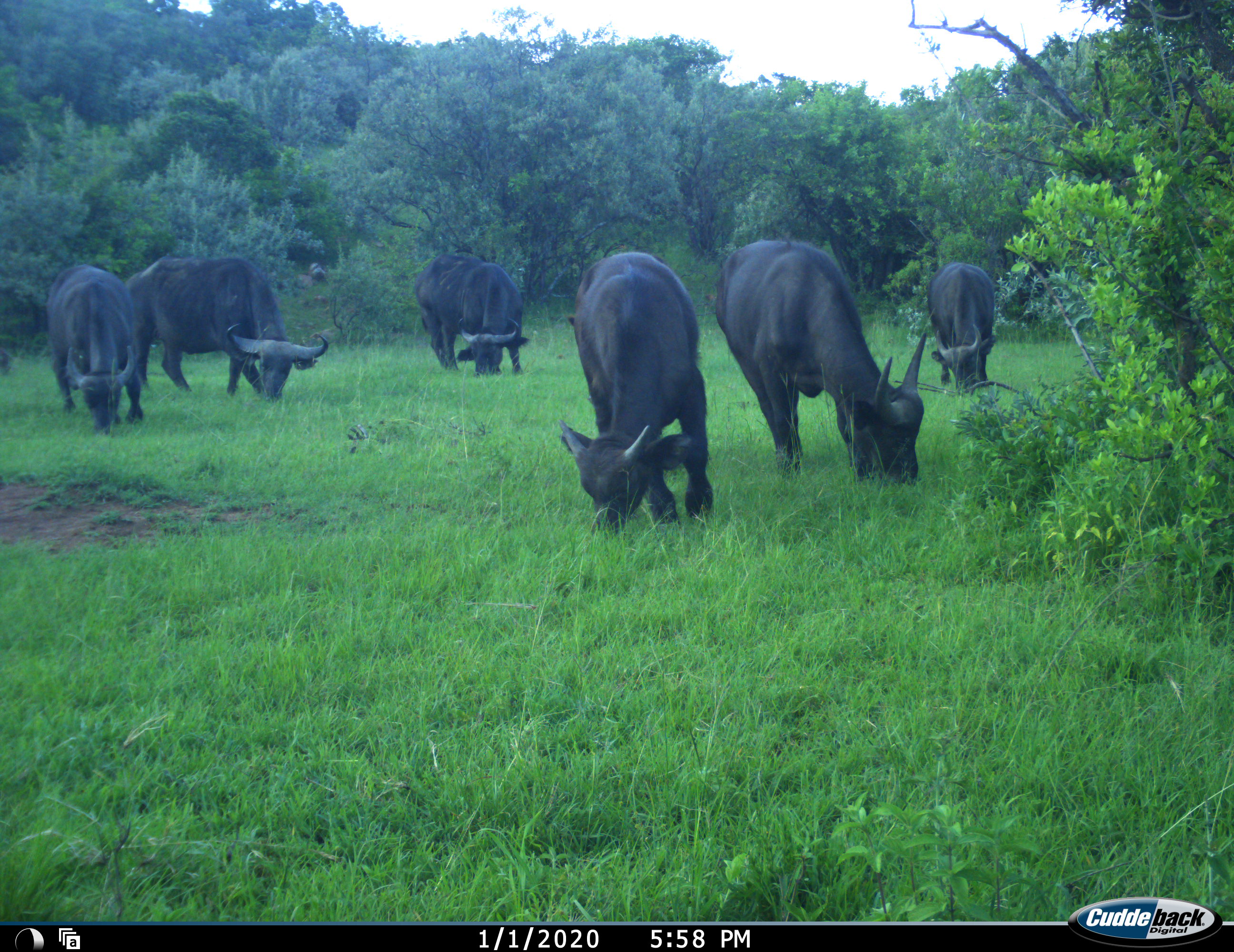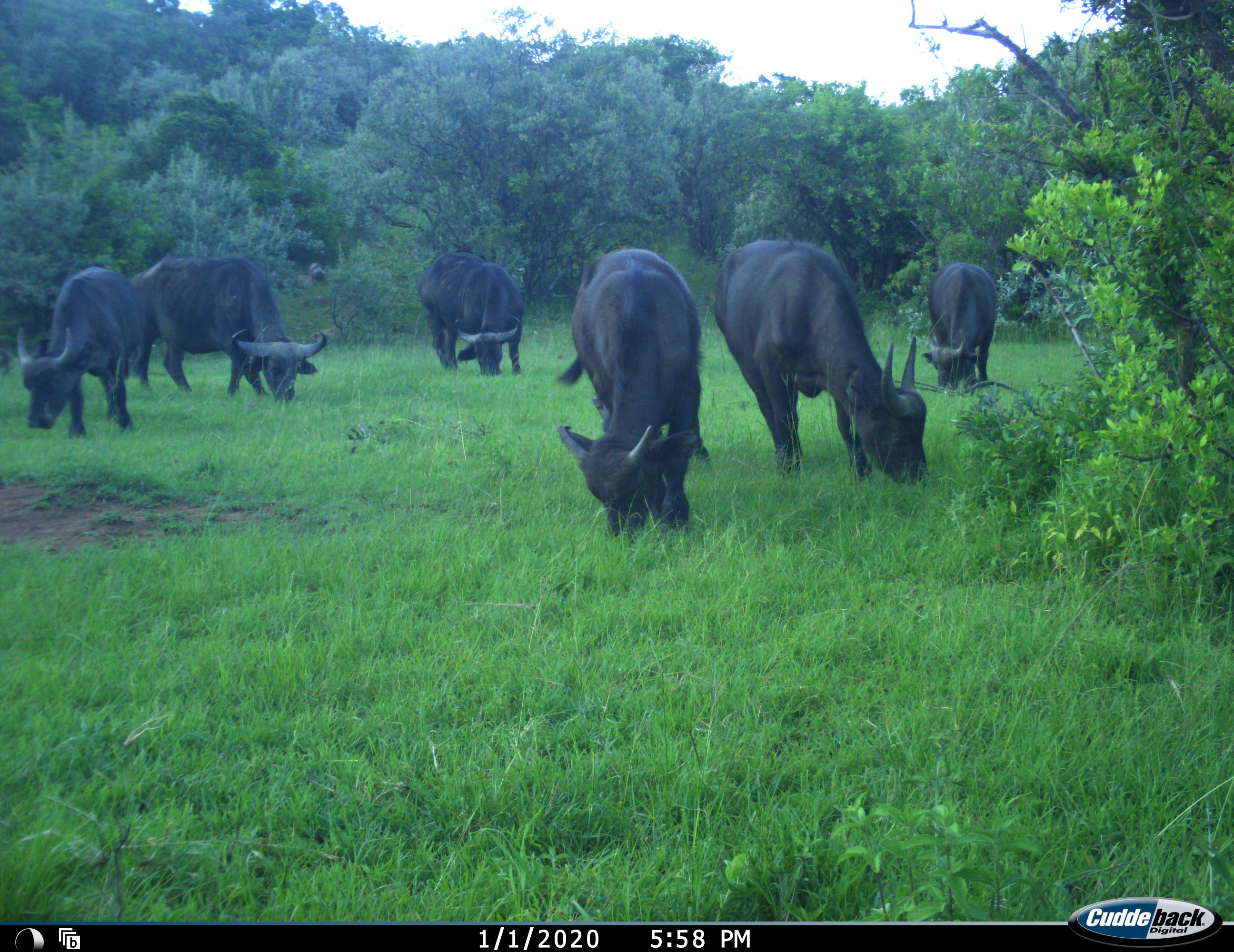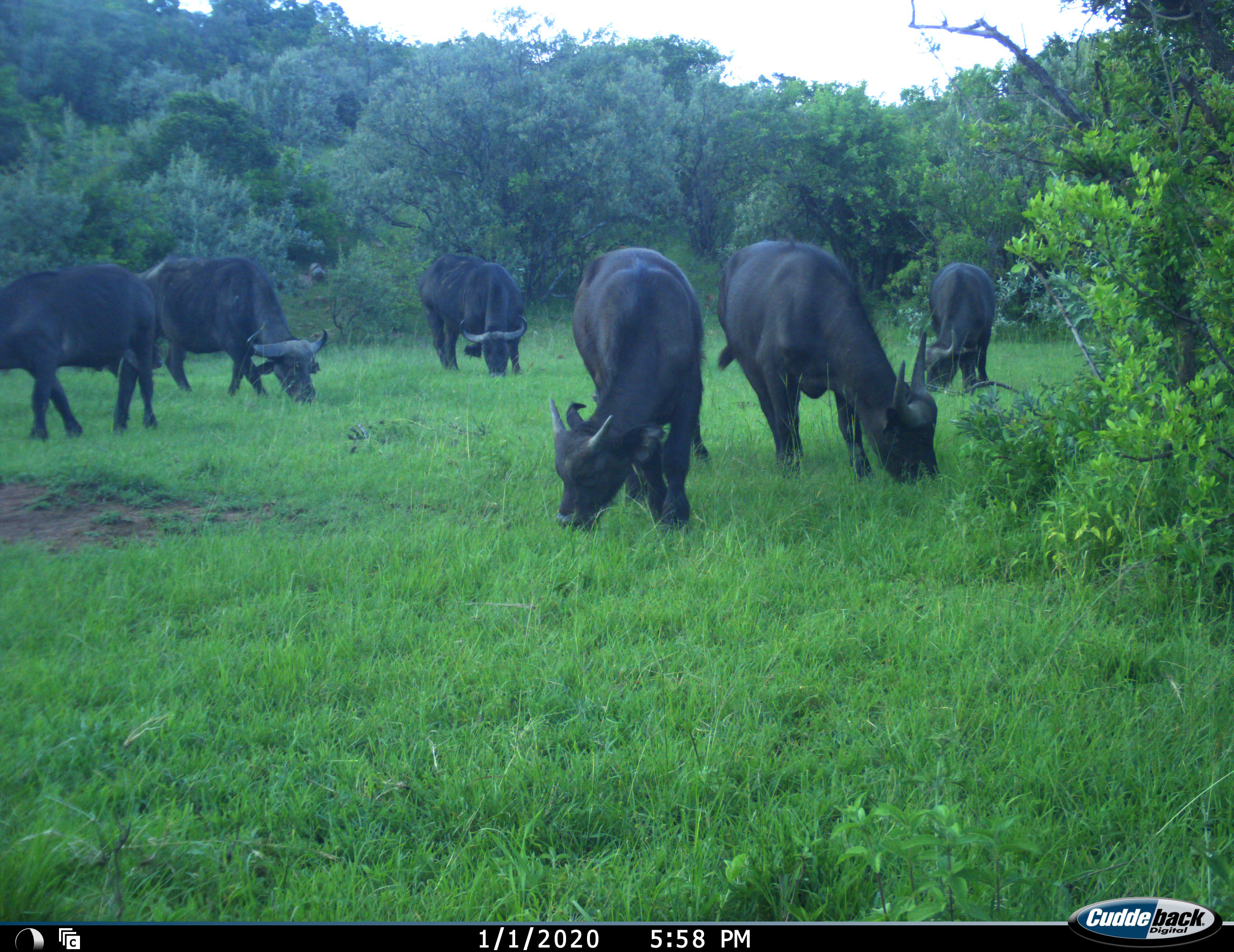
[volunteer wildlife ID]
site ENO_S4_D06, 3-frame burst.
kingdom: Animalia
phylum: Chordata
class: Mammalia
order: Artiodactyla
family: Bovidae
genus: Syncerus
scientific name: Syncerus caffer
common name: african buffalo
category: buffalo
Buffalo (african buffalo) (Syncerus caffer), count 6. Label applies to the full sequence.